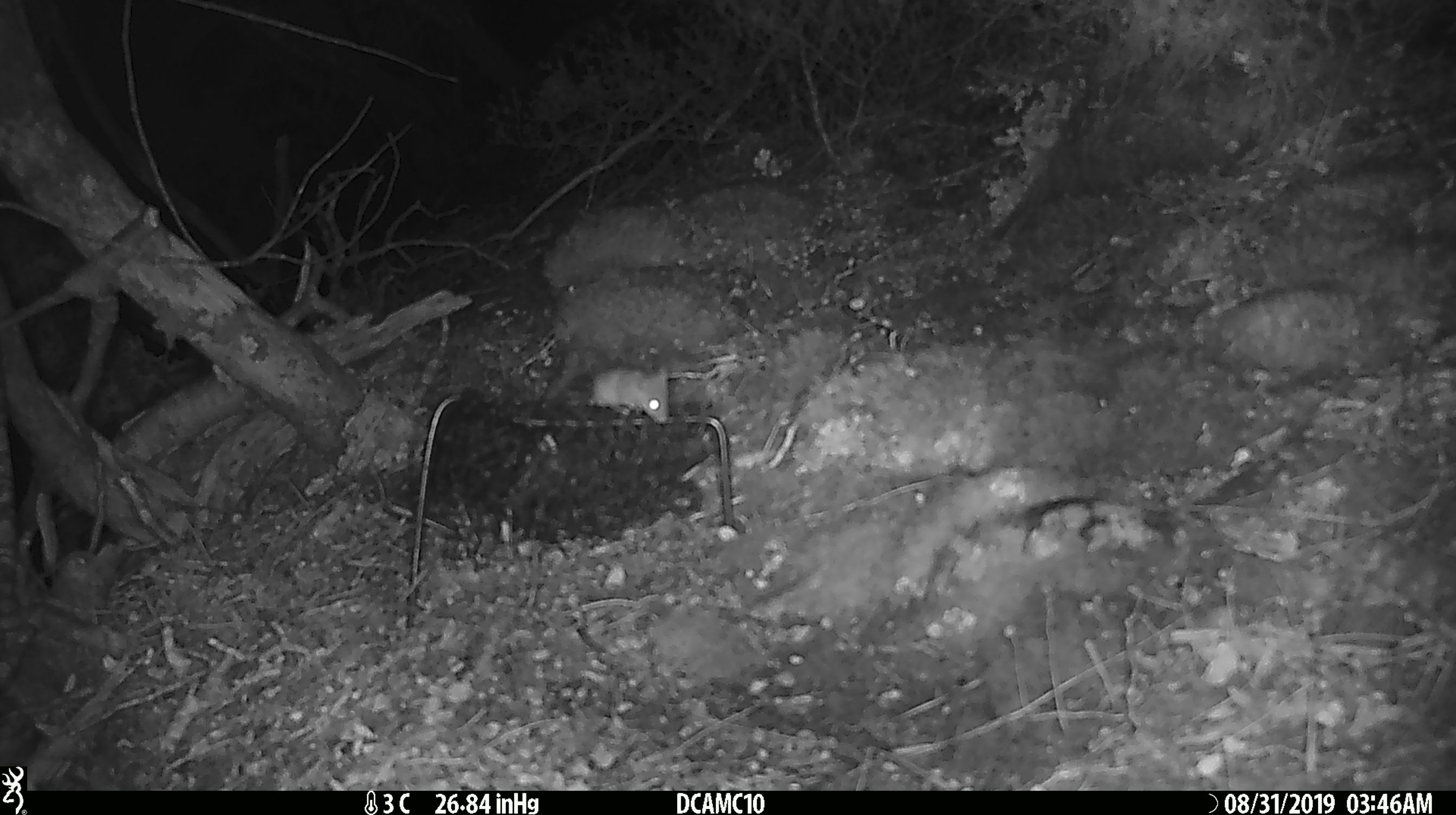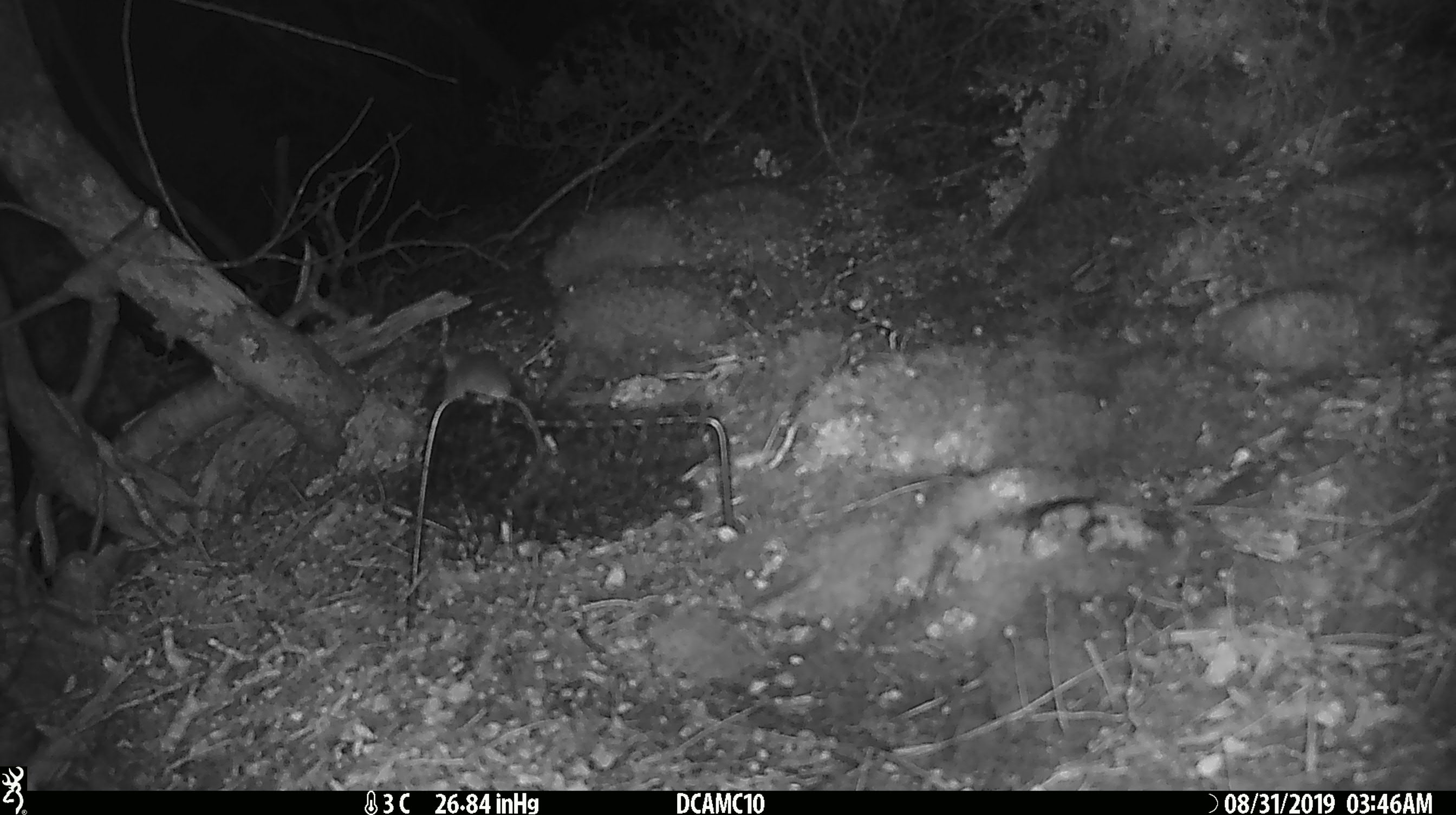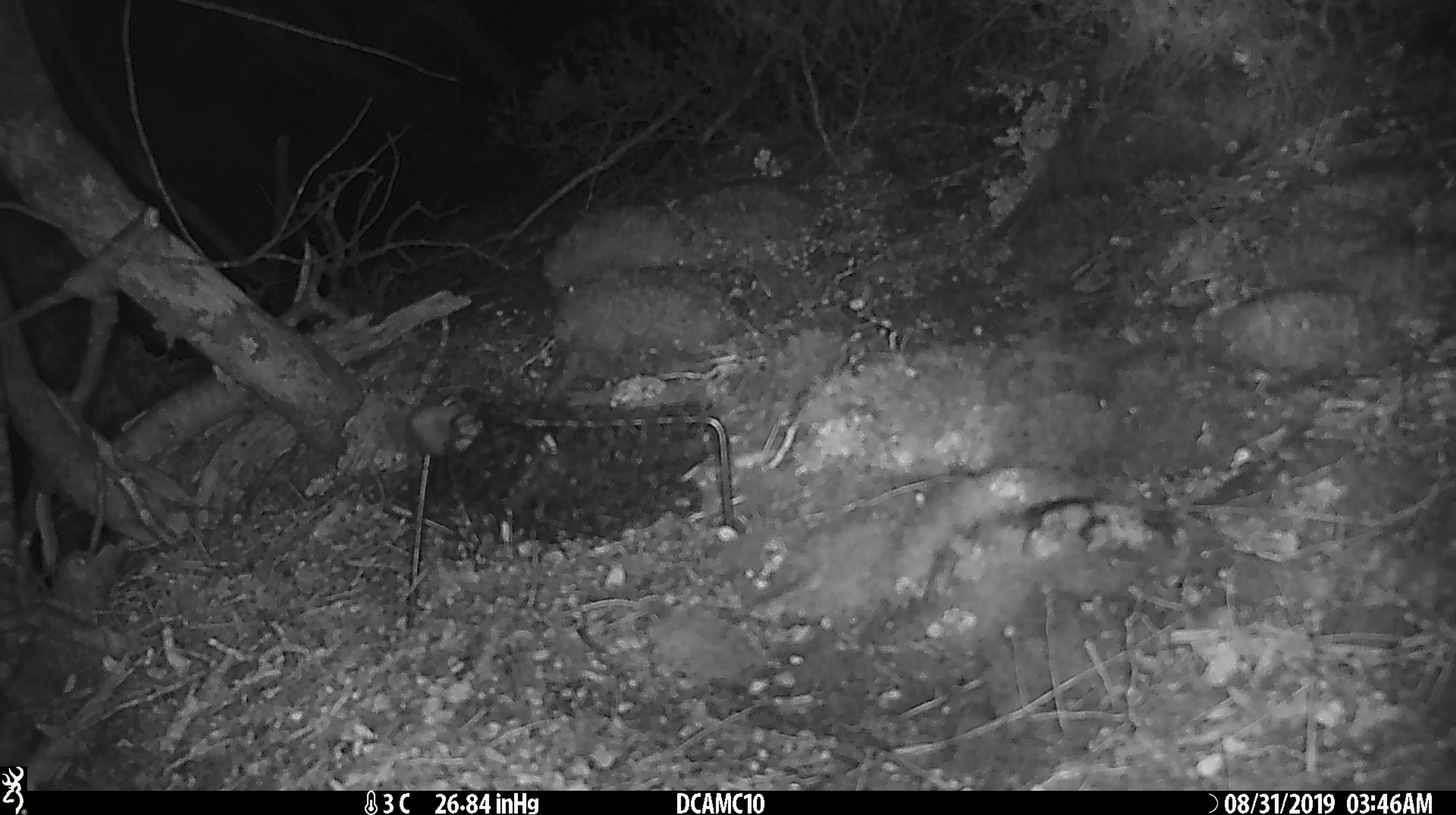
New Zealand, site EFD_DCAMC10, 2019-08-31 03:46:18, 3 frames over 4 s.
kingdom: Animalia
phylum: Chordata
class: Mammalia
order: Rodentia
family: Muridae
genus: Mus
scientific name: Mus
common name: mouse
Mouse (Mus).